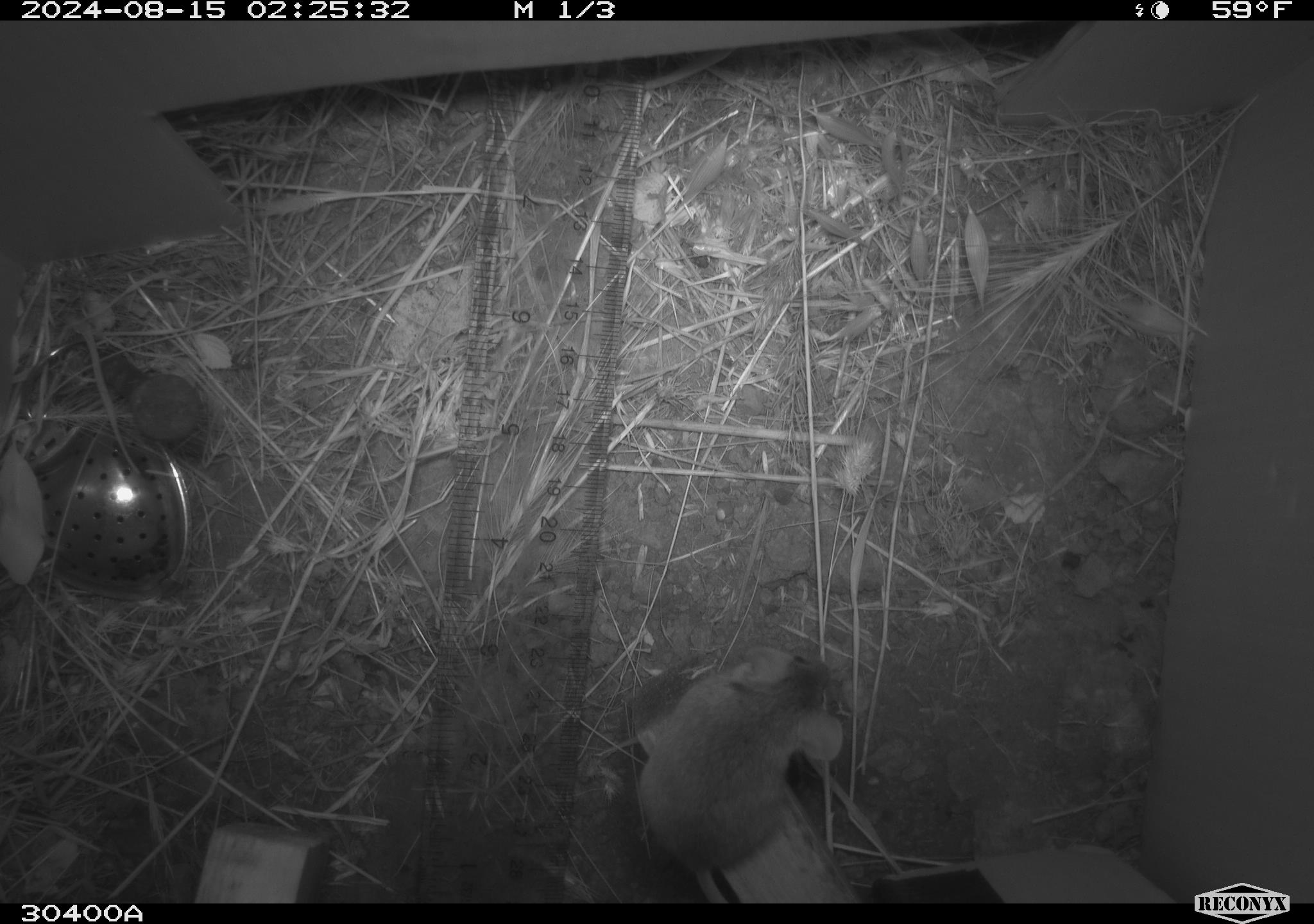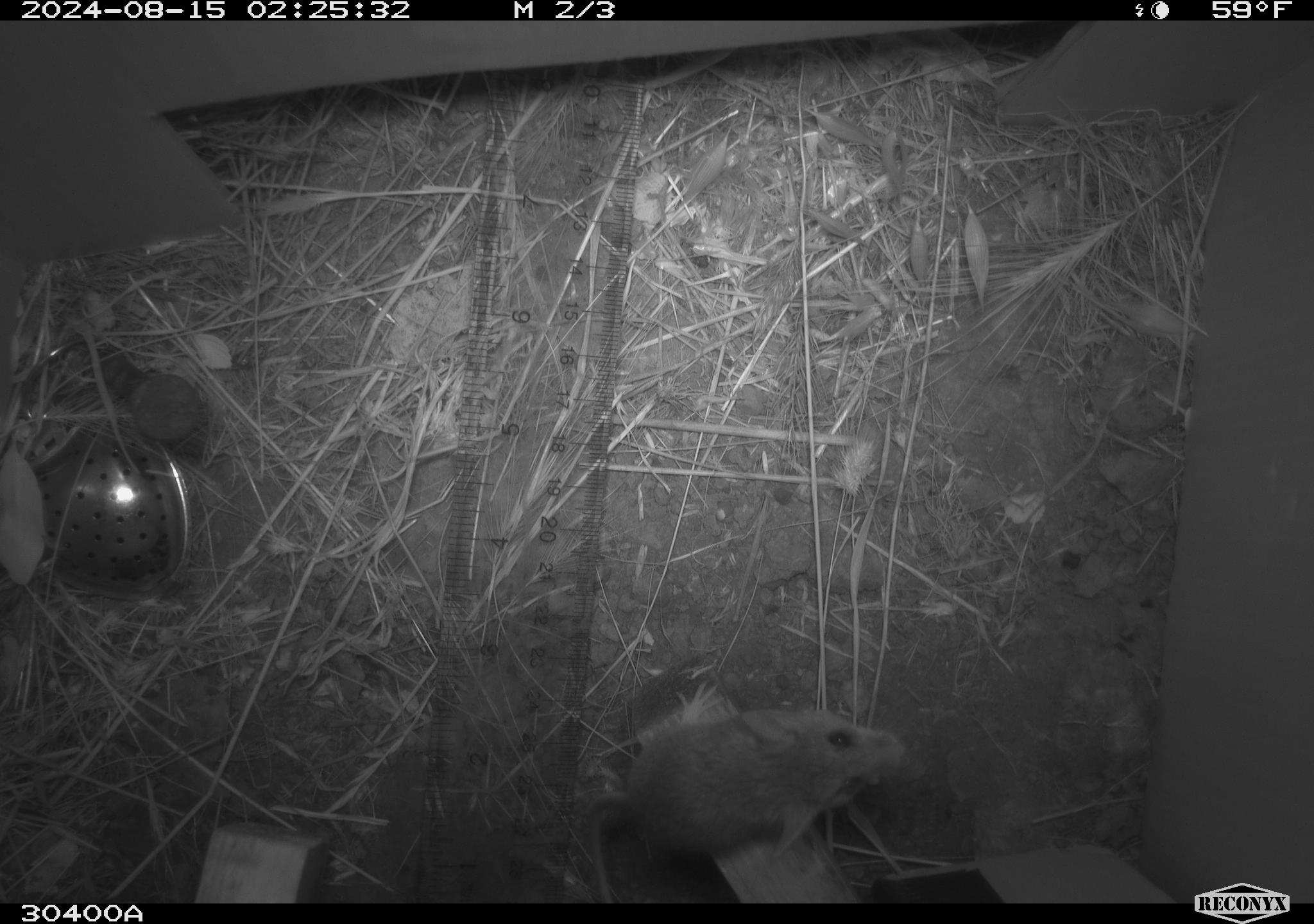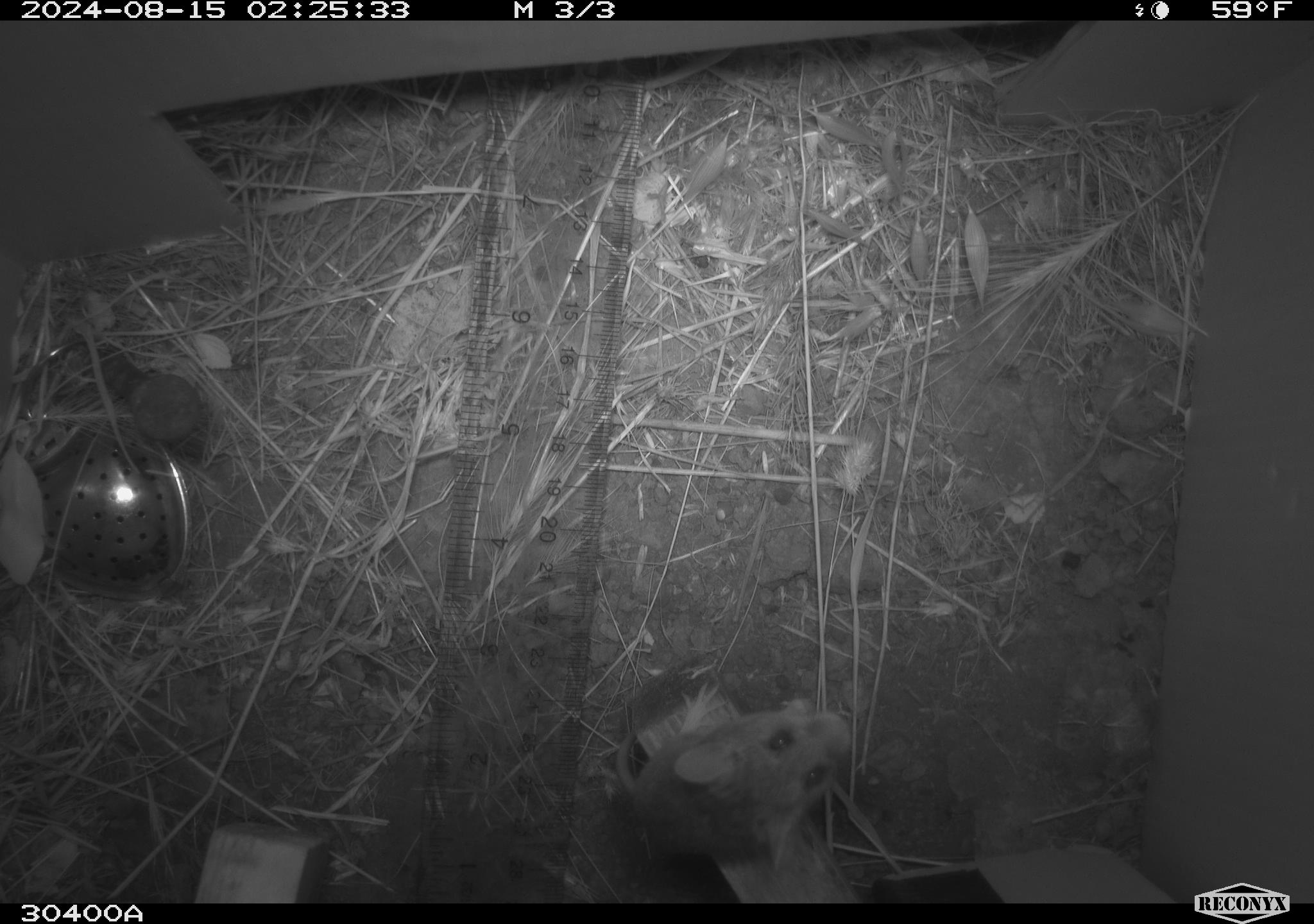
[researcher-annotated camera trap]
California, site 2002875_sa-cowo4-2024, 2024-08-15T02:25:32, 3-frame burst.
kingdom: Animalia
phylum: Chordata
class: Mammalia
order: Rodentia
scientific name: Rodentia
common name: mouse species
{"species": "mouse species (Rodentia)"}